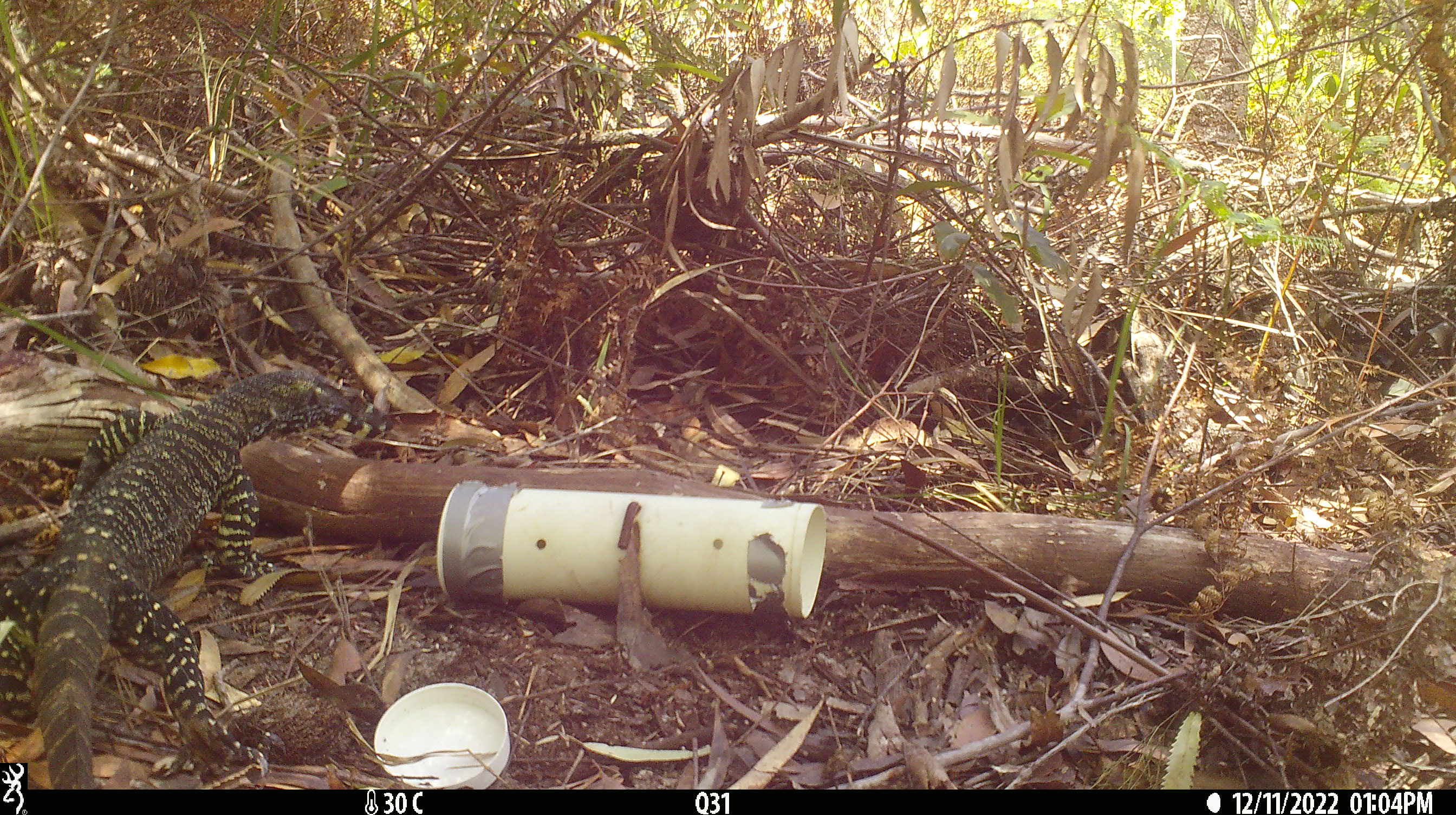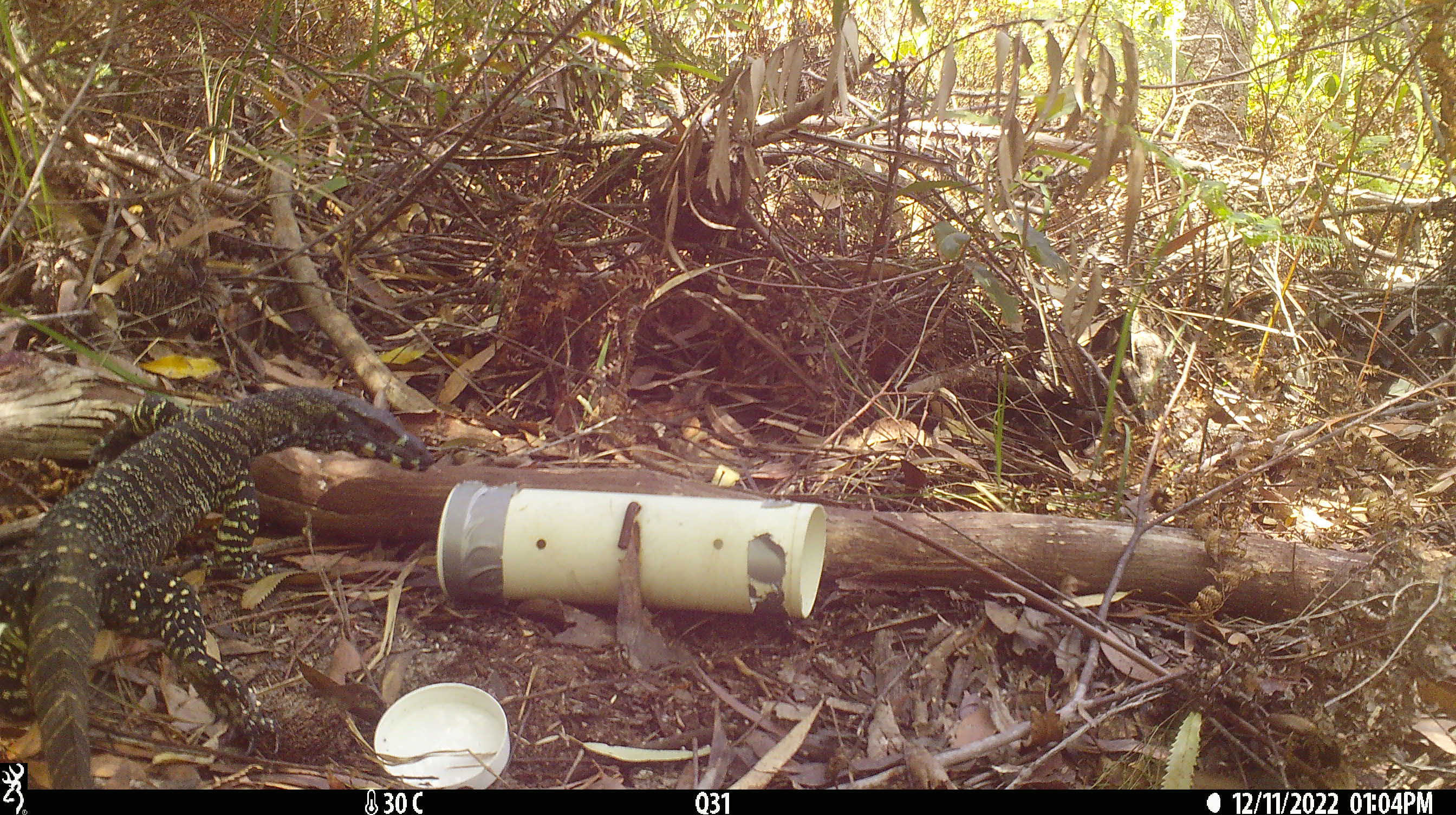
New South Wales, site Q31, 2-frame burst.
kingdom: Animalia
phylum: Chordata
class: Reptilia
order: Squamata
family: Varanidae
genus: Varanus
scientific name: Varanus varius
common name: lace monitor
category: goanna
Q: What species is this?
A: Goanna (lace monitor) (Varanus varius).